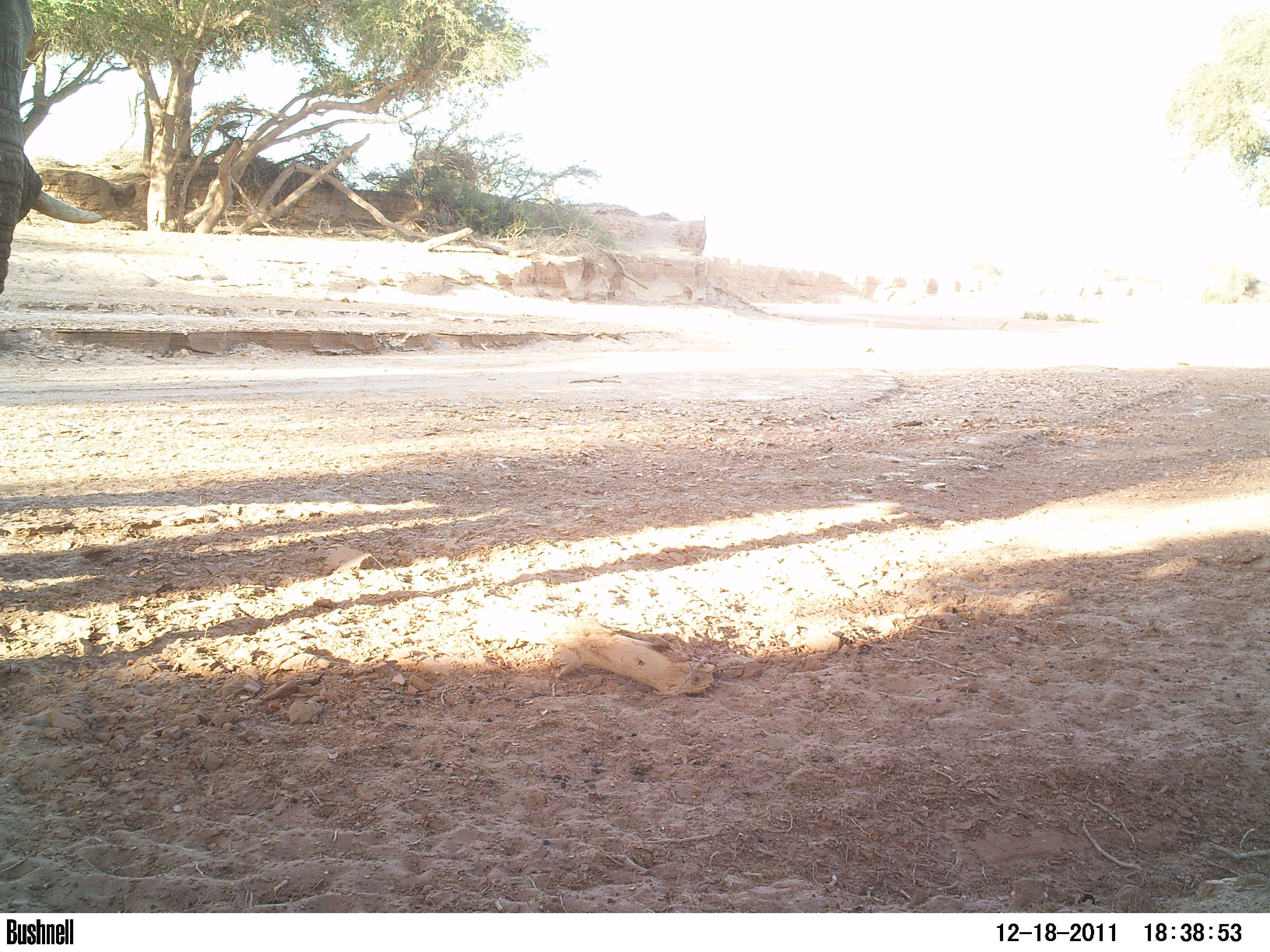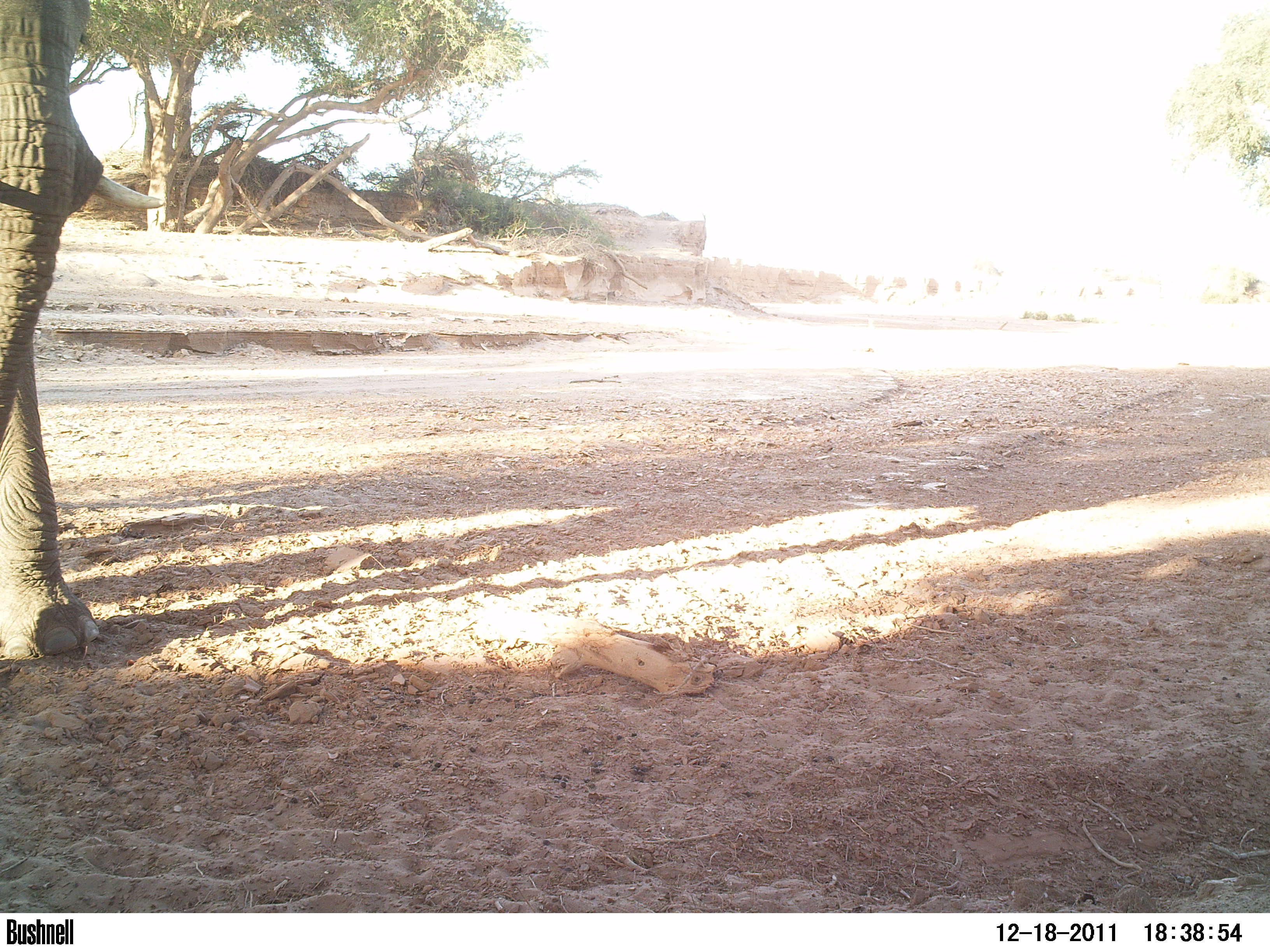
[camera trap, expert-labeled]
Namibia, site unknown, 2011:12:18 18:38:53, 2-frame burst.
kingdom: Animalia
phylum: Chordata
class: Mammalia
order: Proboscidea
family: Elephantidae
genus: Loxodonta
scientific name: Loxodonta africana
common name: african elephant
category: loxodanta africana